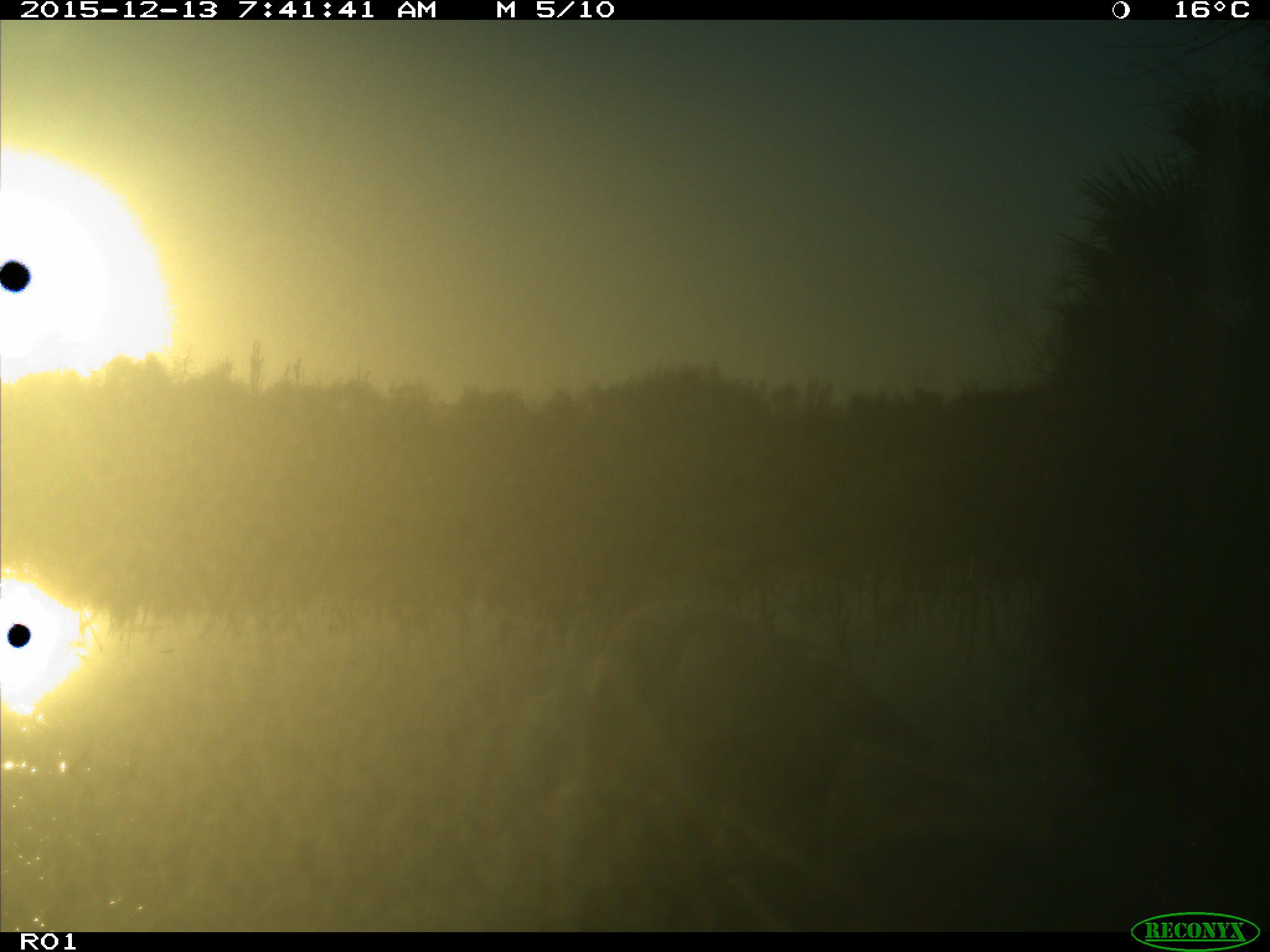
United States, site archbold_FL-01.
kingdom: Animalia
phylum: Chordata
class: Aves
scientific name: Aves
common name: birds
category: unidentified bird